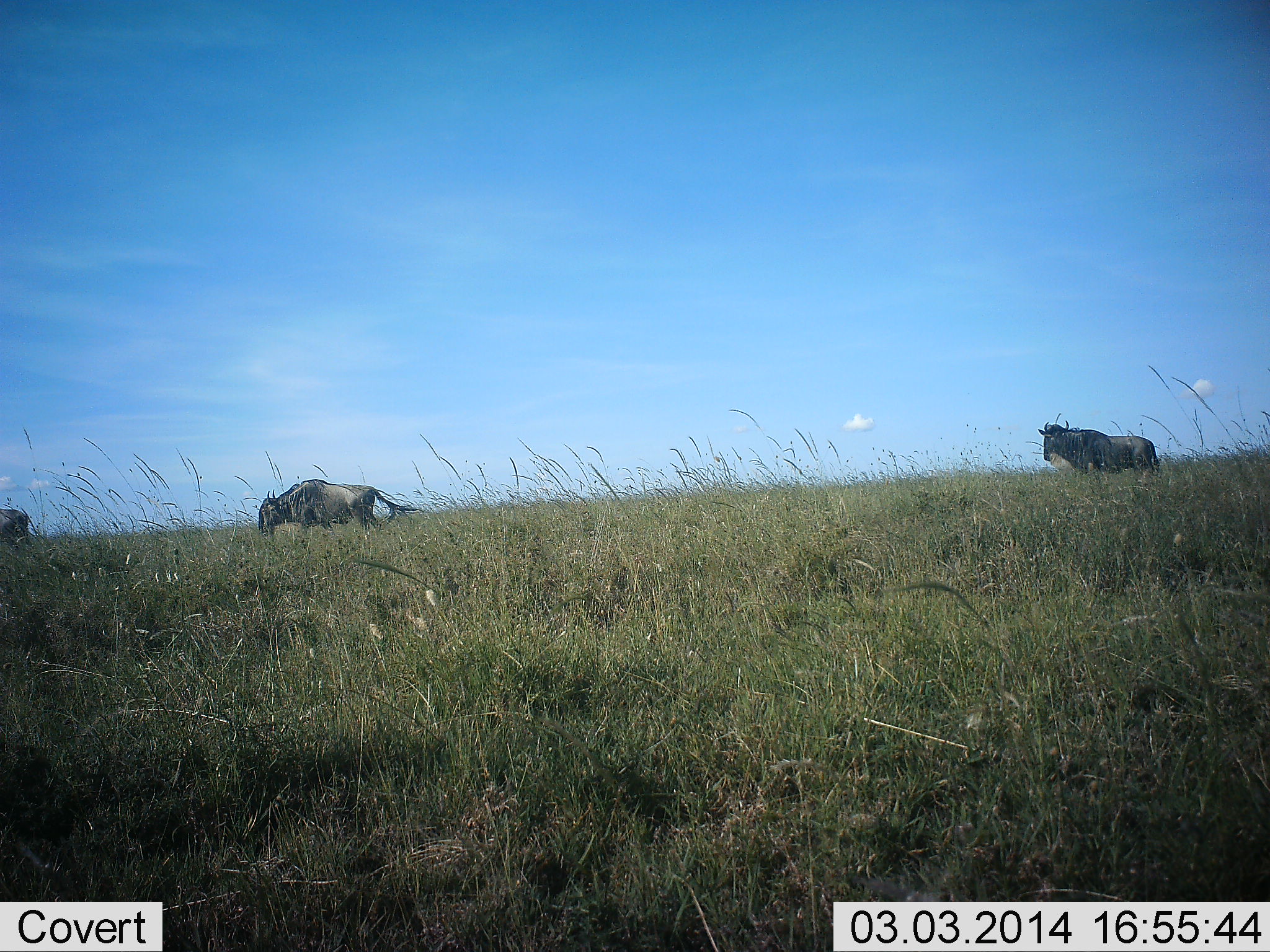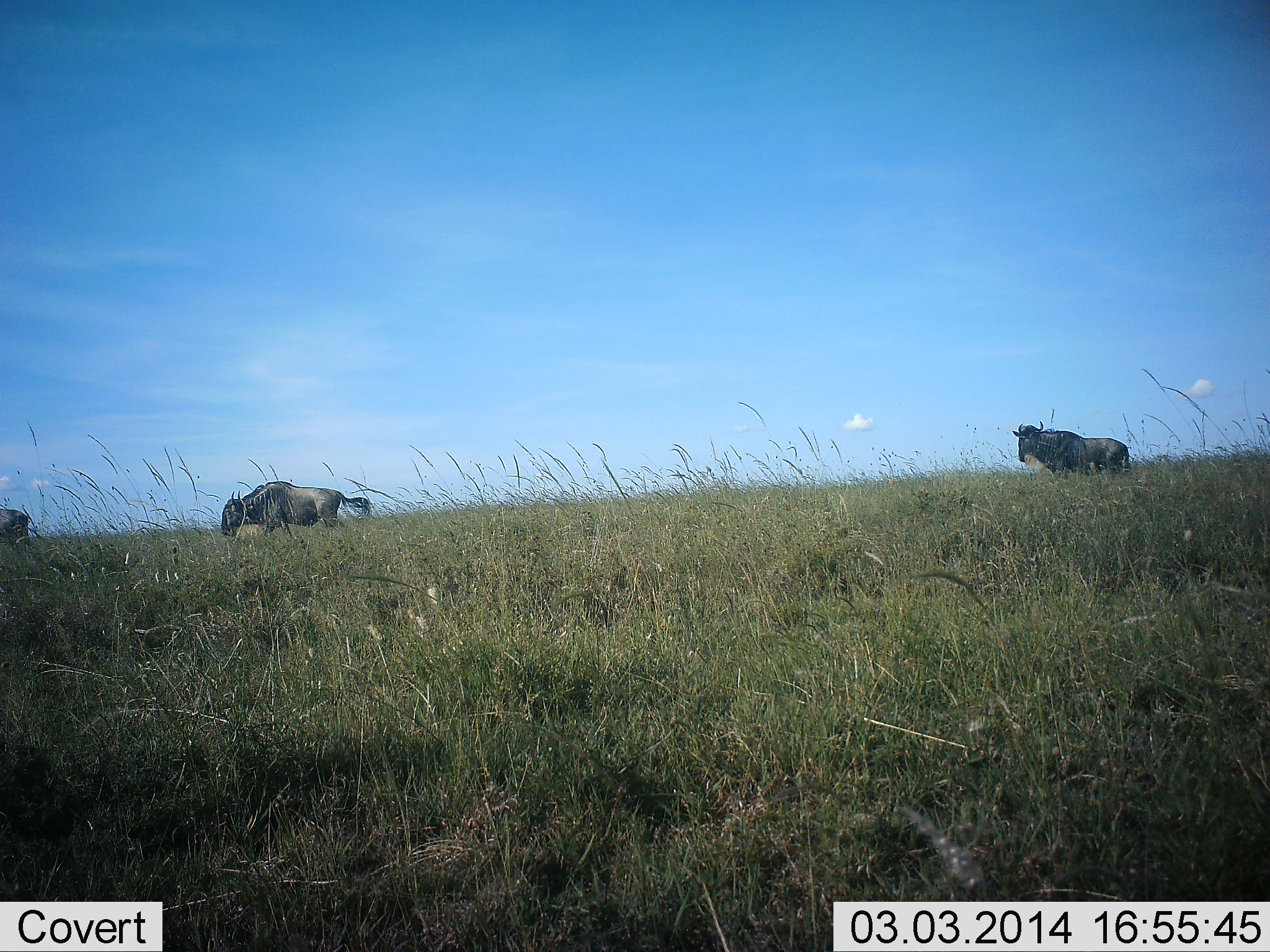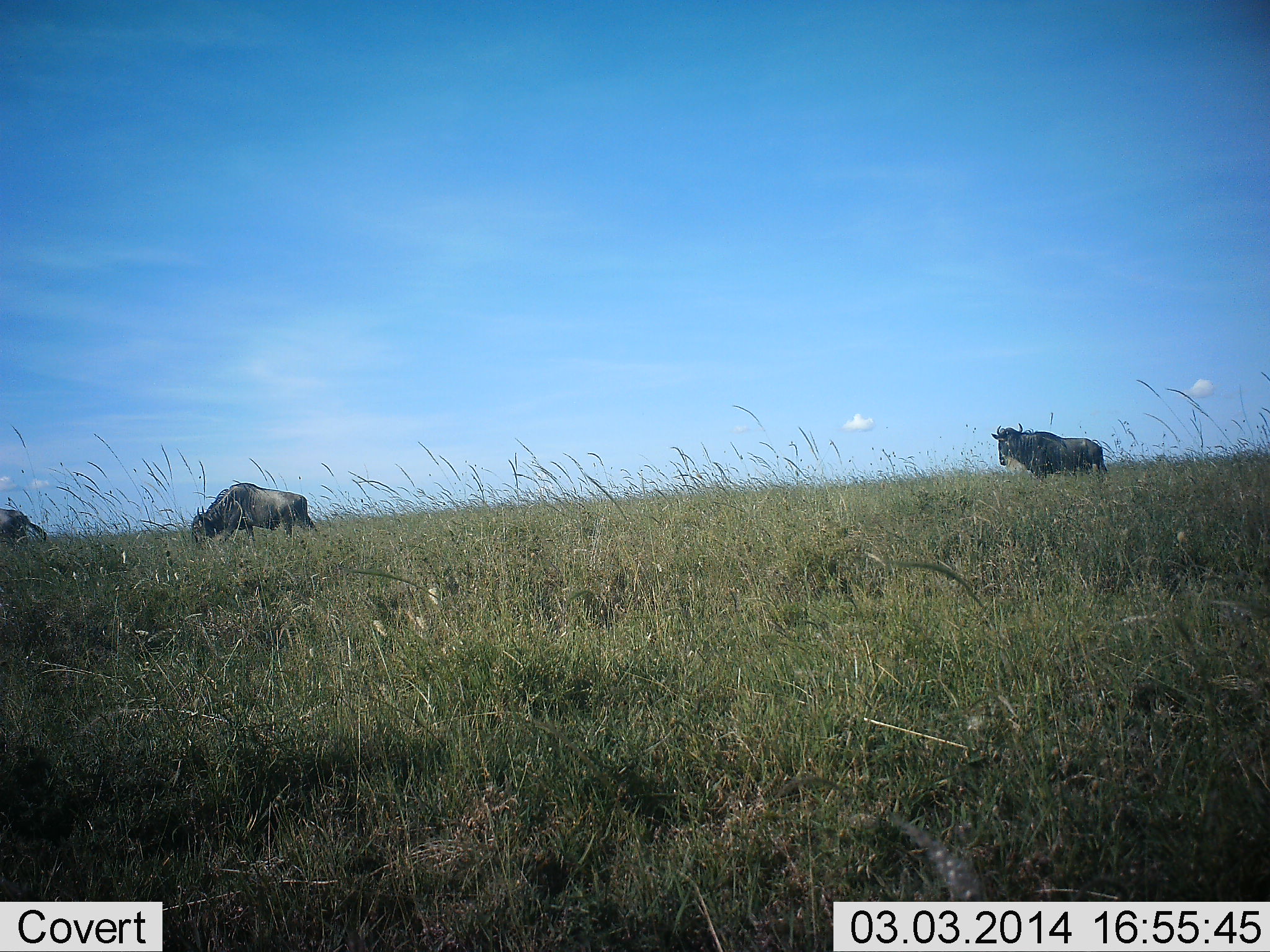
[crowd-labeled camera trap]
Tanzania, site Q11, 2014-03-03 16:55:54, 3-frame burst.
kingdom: Animalia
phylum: Chordata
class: Mammalia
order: Artiodactyla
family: Bovidae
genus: Connochaetes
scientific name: Connochaetes taurinus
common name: blue wildebeest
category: wildebeest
Wildebeest (blue wildebeest) (Connochaetes taurinus), count 3. Behavior (volunteer vote fractions): standing 30%, resting 0%, moving 90%, interacting 0%. Young present (vote fraction): 0%. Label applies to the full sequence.